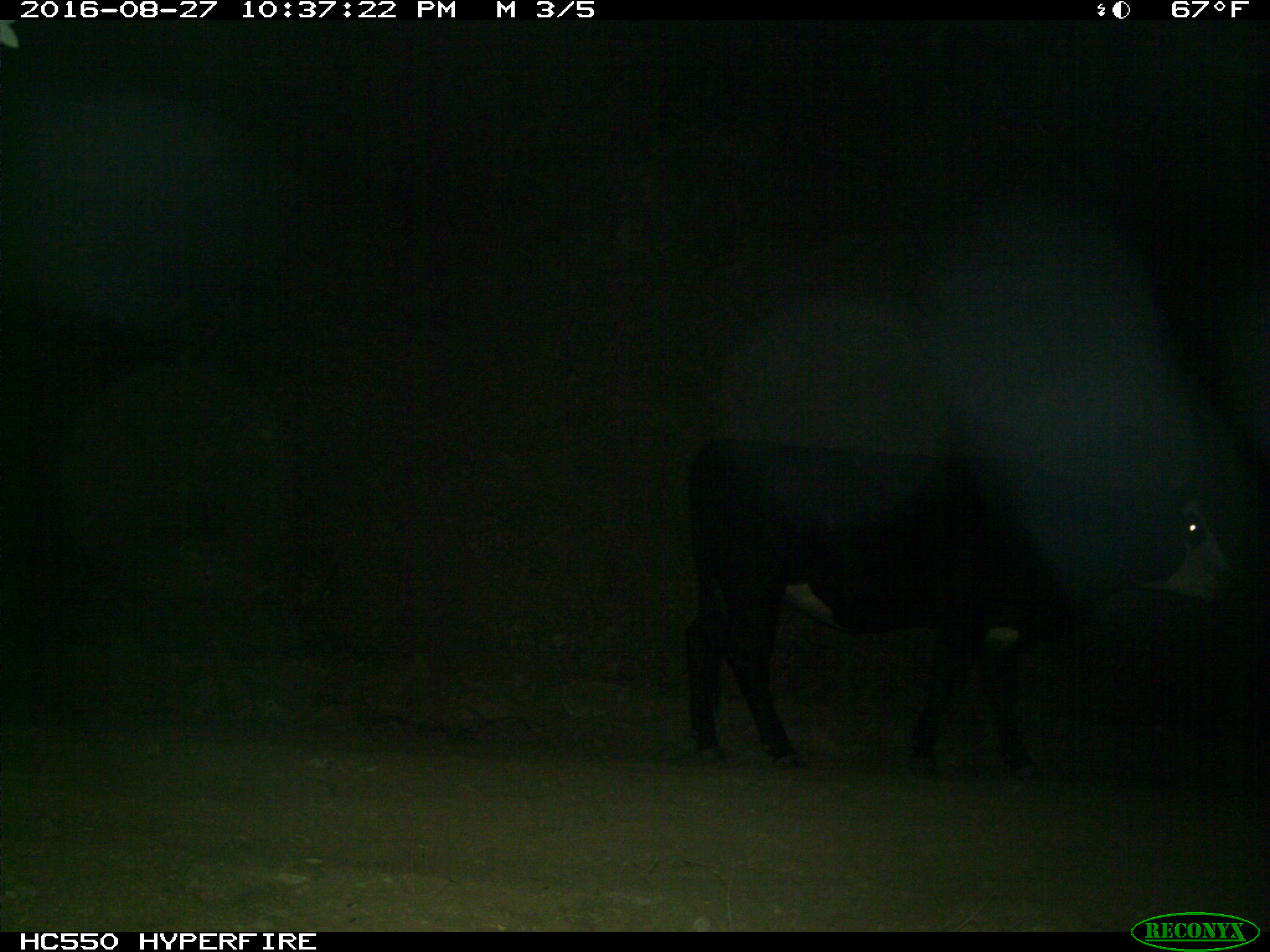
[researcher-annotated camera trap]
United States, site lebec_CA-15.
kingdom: Animalia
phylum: Chordata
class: Mammalia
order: Artiodactyla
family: Bovidae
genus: Bos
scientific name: Bos taurus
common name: domestic cow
Bos taurus (domestic cow).